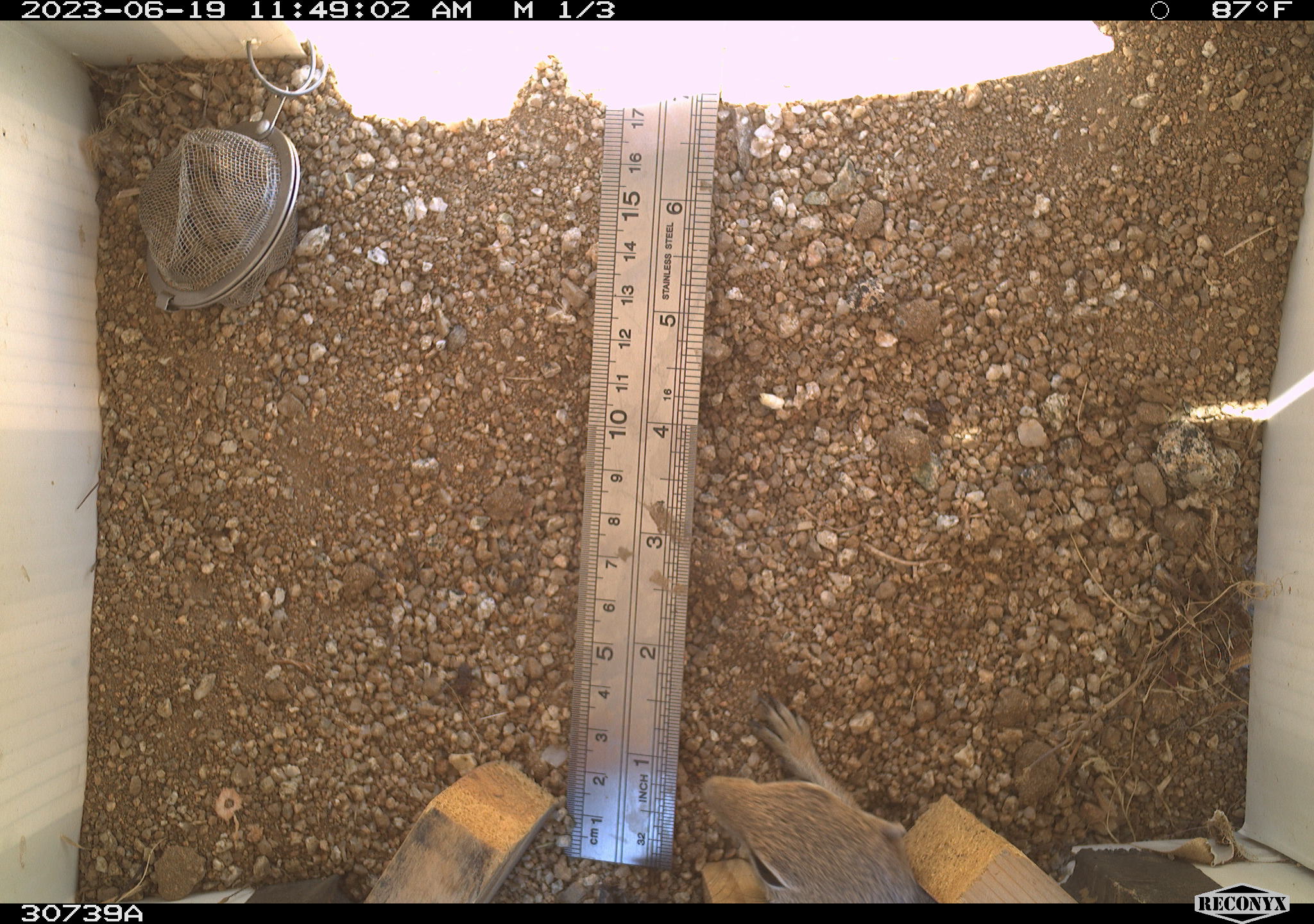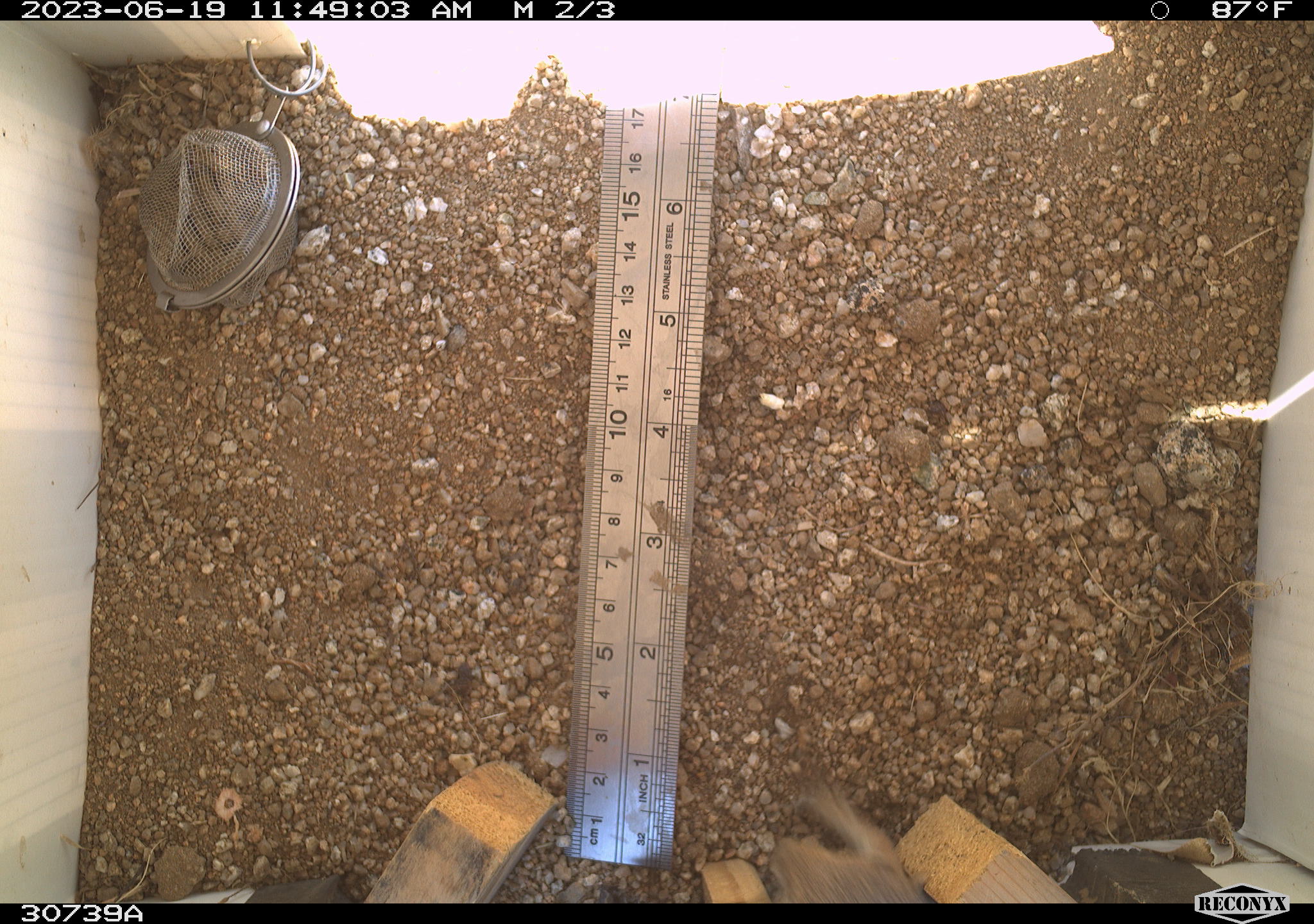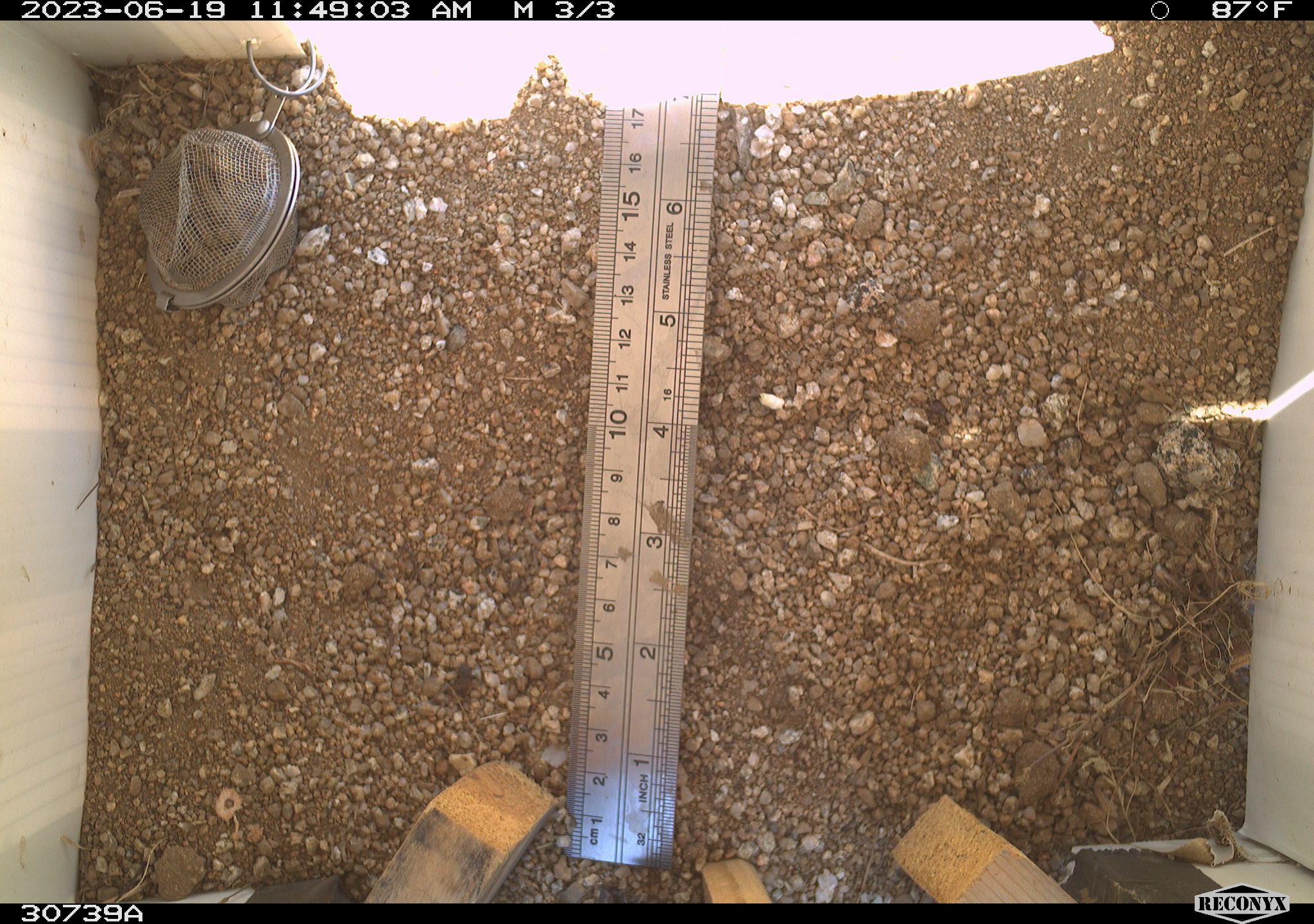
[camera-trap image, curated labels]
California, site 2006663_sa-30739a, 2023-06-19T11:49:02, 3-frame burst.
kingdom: Animalia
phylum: Chordata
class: Mammalia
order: Rodentia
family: Sciuridae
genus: Ammospermophilus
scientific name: Ammospermophilus leucurus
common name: white-tailed antelope squirrel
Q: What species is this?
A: White-tailed antelope squirrel (Ammospermophilus leucurus).